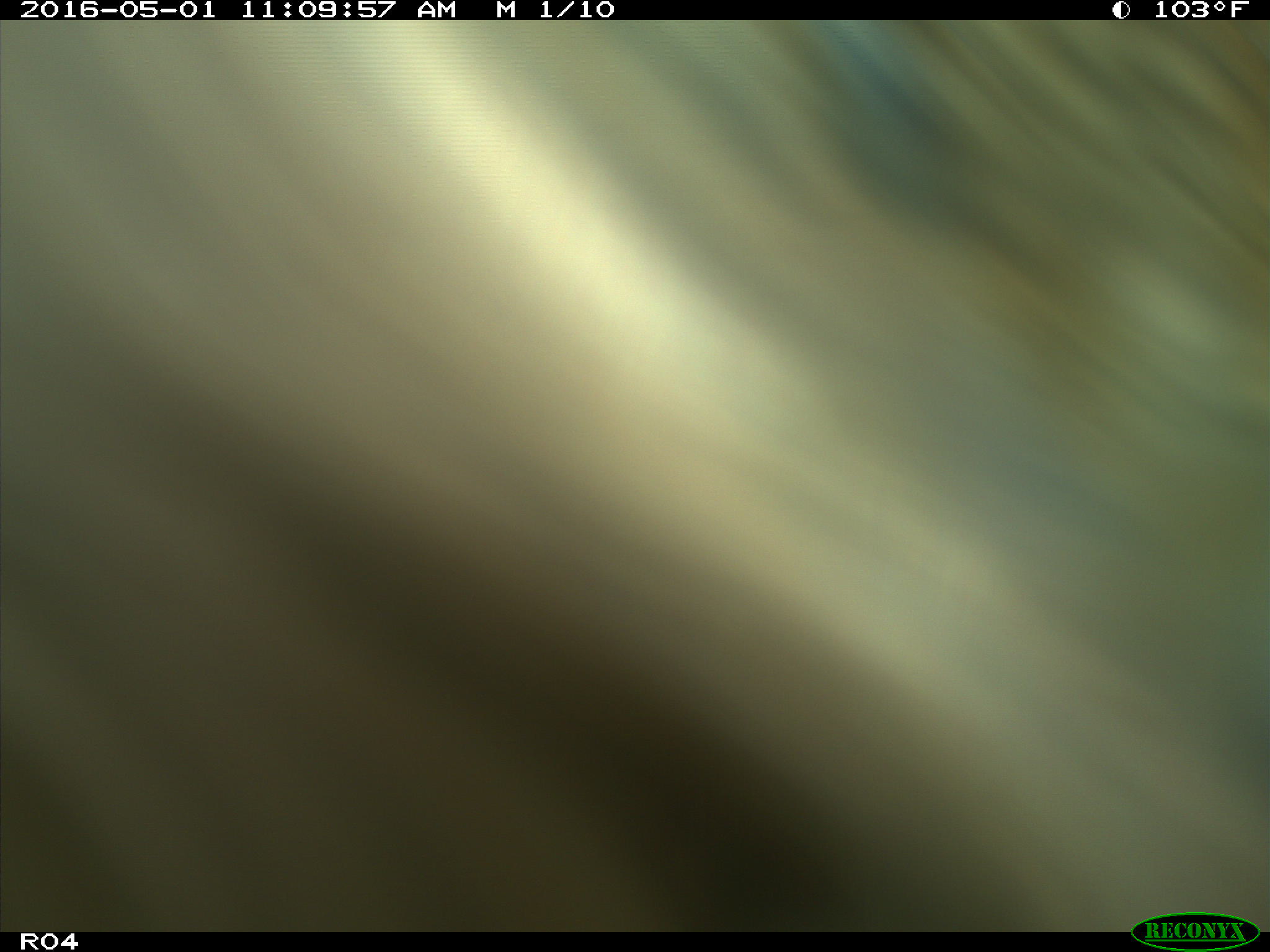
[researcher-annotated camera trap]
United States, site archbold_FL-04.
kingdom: Animalia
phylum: Chordata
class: Mammalia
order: Artiodactyla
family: Bovidae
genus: Bos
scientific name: Bos taurus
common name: domestic cow